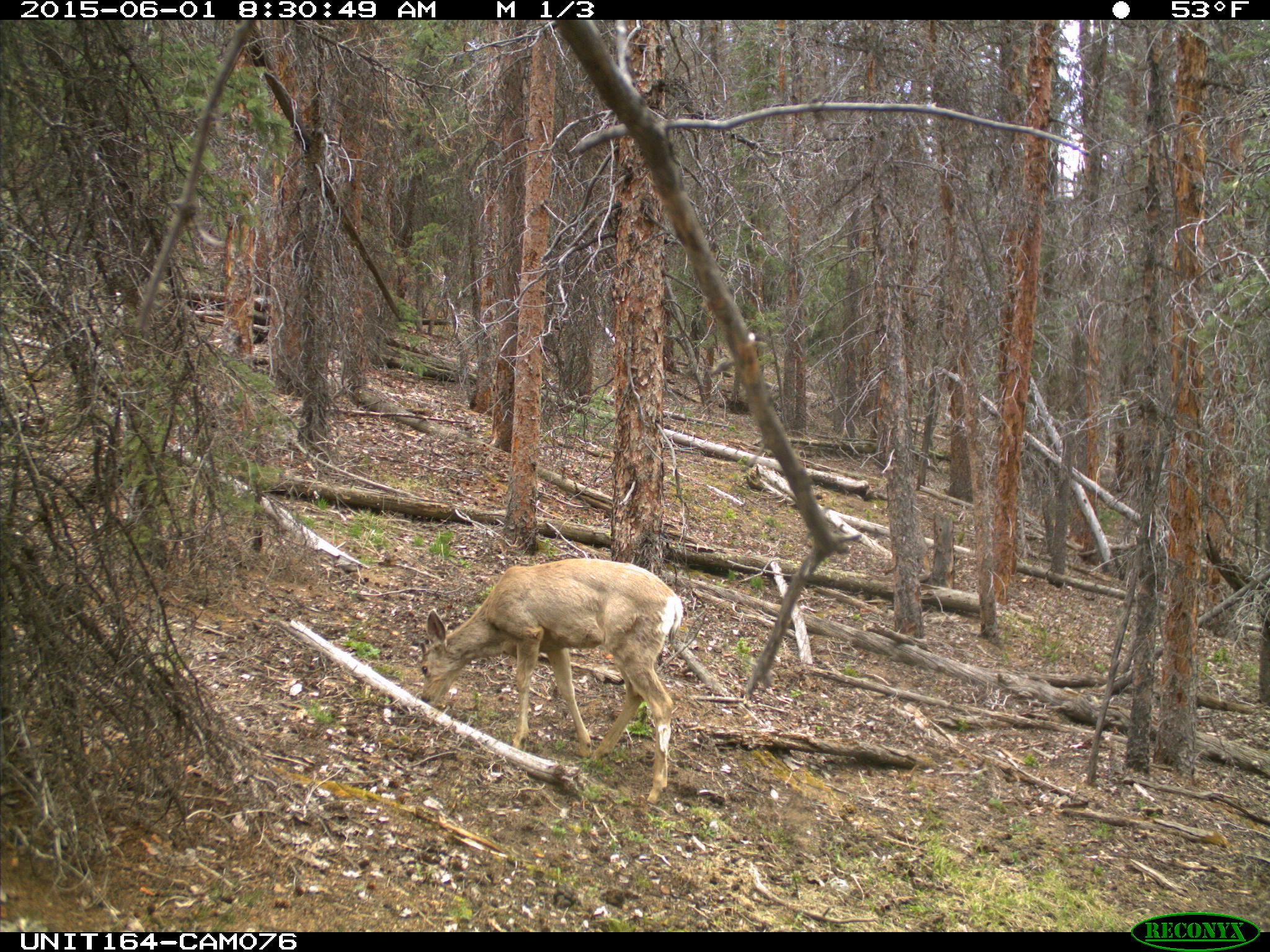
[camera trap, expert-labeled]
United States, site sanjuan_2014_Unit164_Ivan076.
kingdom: Animalia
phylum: Chordata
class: Mammalia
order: Artiodactyla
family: Cervidae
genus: Odocoileus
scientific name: Odocoileus hemionus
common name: mule deer